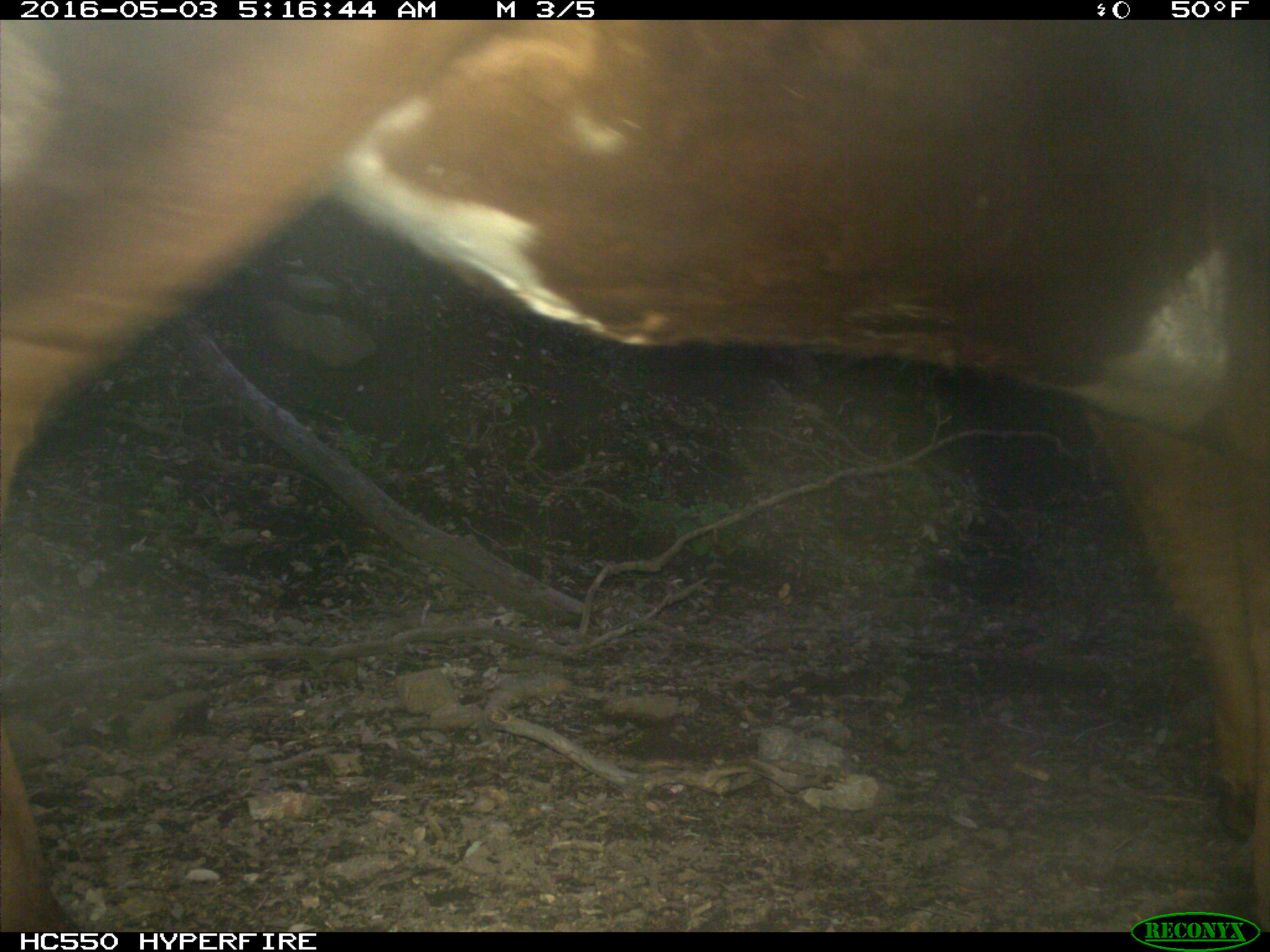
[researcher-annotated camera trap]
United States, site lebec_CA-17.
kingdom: Animalia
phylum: Chordata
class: Mammalia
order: Artiodactyla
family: Bovidae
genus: Bos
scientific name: Bos taurus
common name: domestic cow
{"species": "Bos taurus (domestic cow)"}